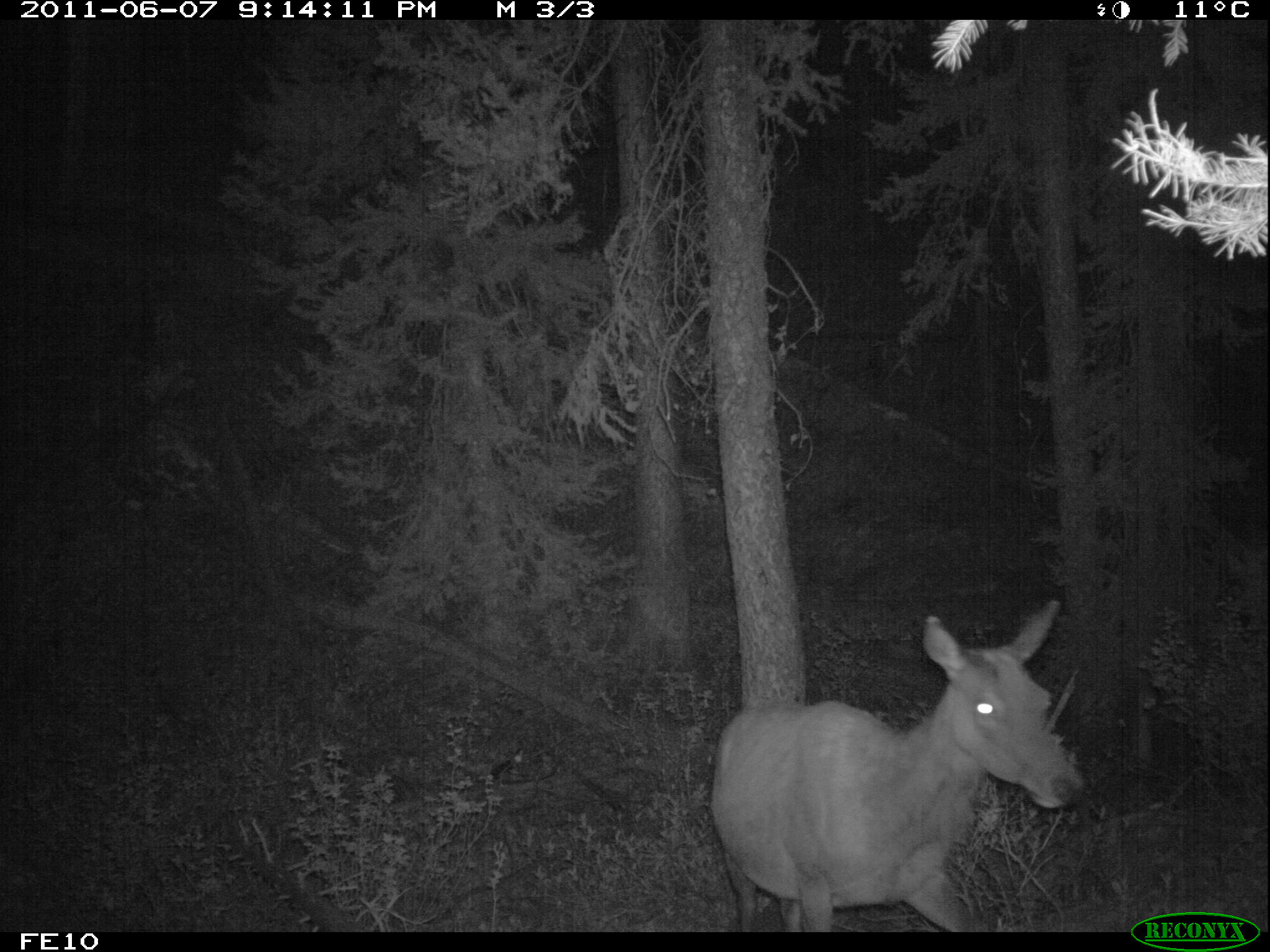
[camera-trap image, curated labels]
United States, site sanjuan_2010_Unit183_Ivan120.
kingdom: Animalia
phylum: Chordata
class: Mammalia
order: Artiodactyla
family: Cervidae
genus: Cervus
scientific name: Cervus elaphus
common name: red deer